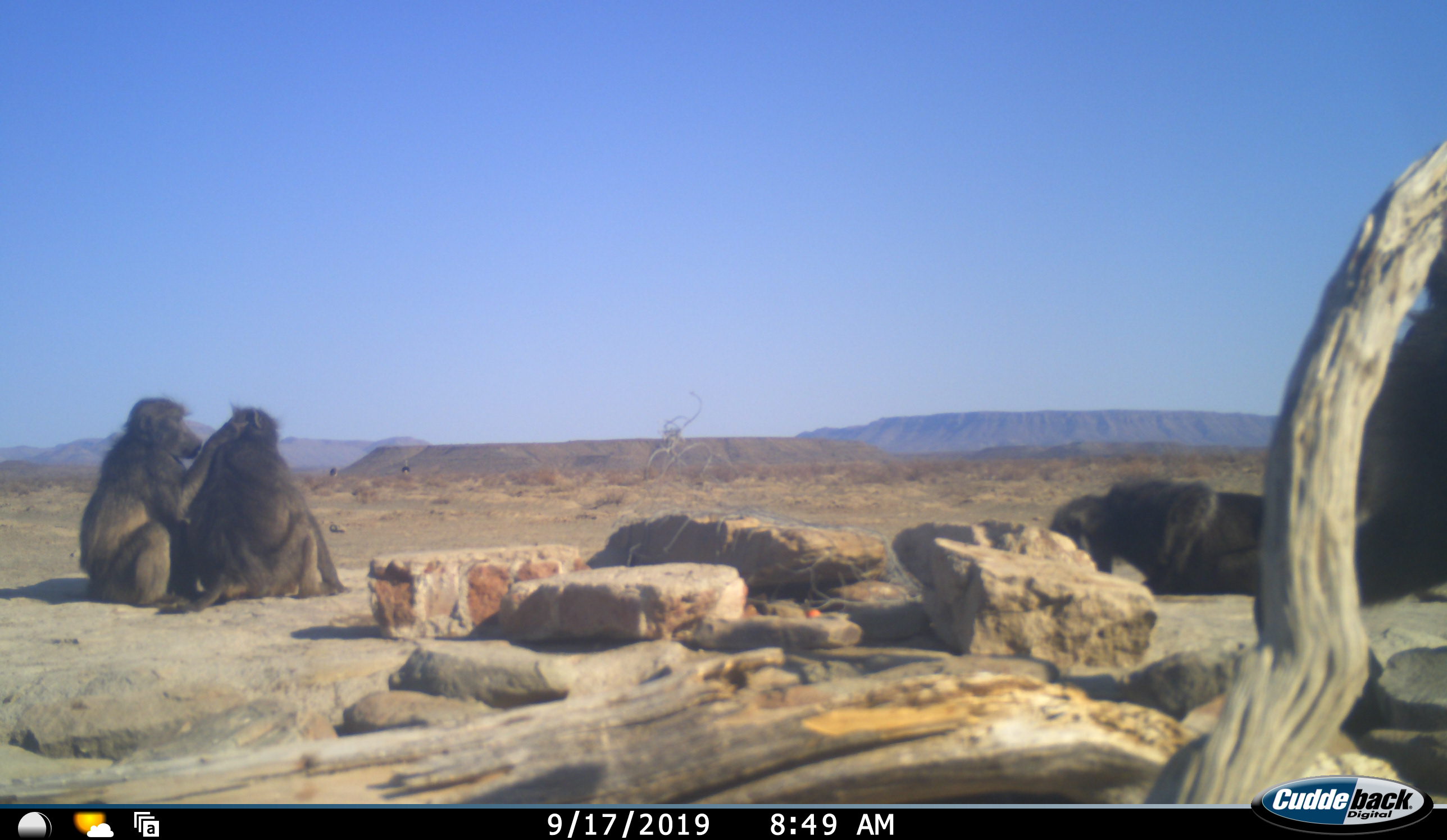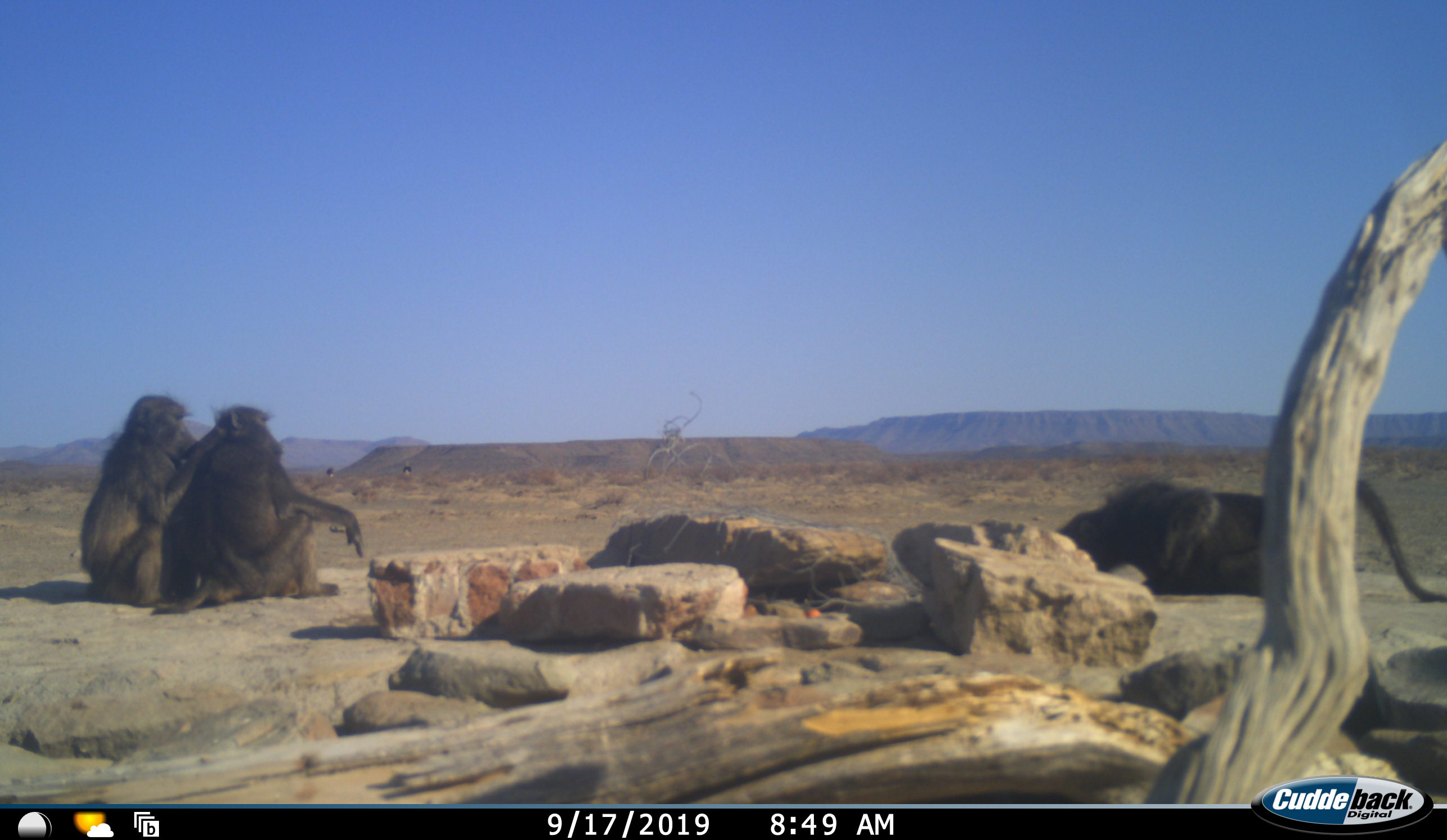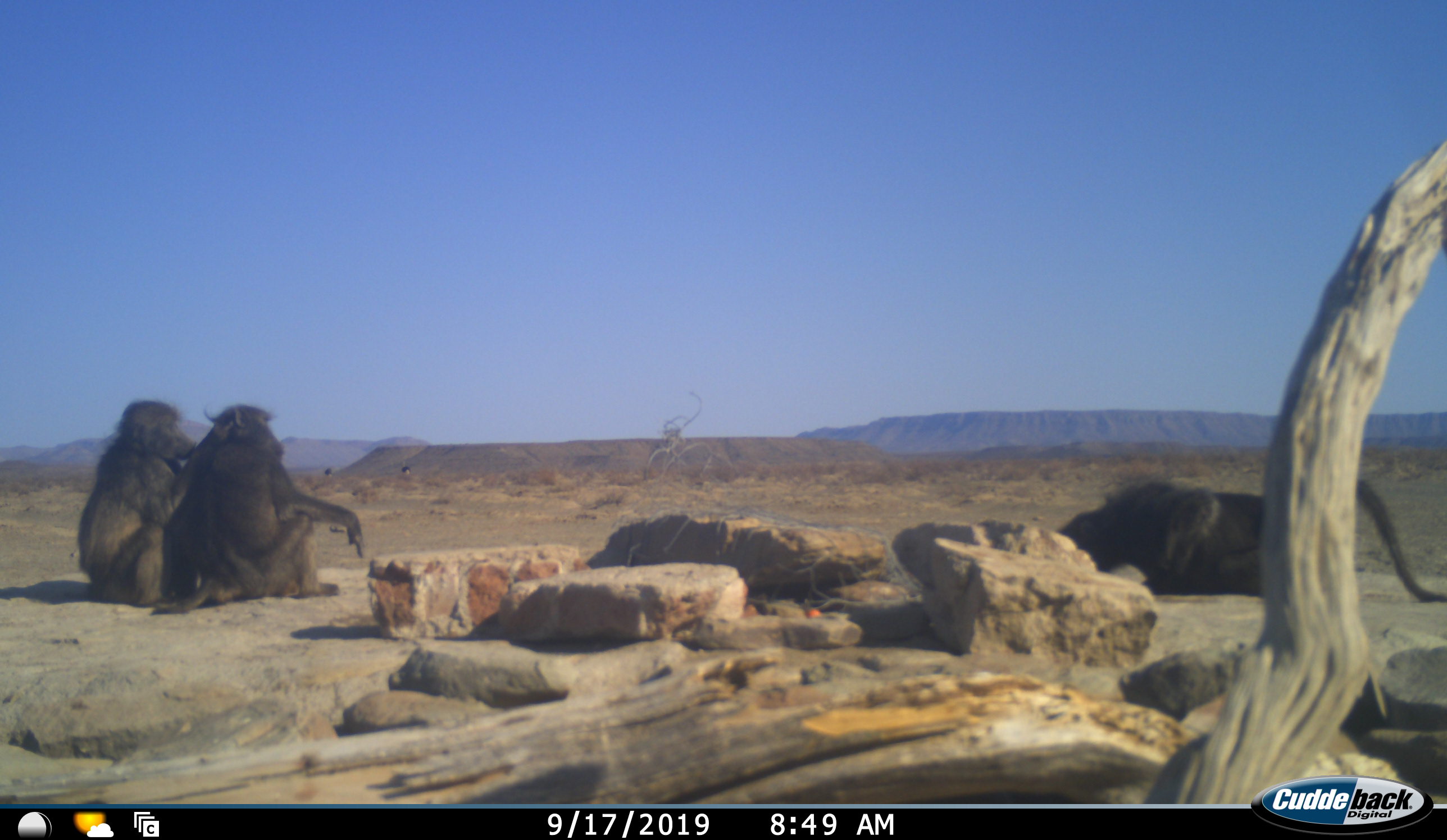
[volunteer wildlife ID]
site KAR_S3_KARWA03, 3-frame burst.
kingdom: Animalia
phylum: Chordata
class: Mammalia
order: Primates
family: Cercopithecidae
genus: Papio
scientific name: Papio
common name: baboon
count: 4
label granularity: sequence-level